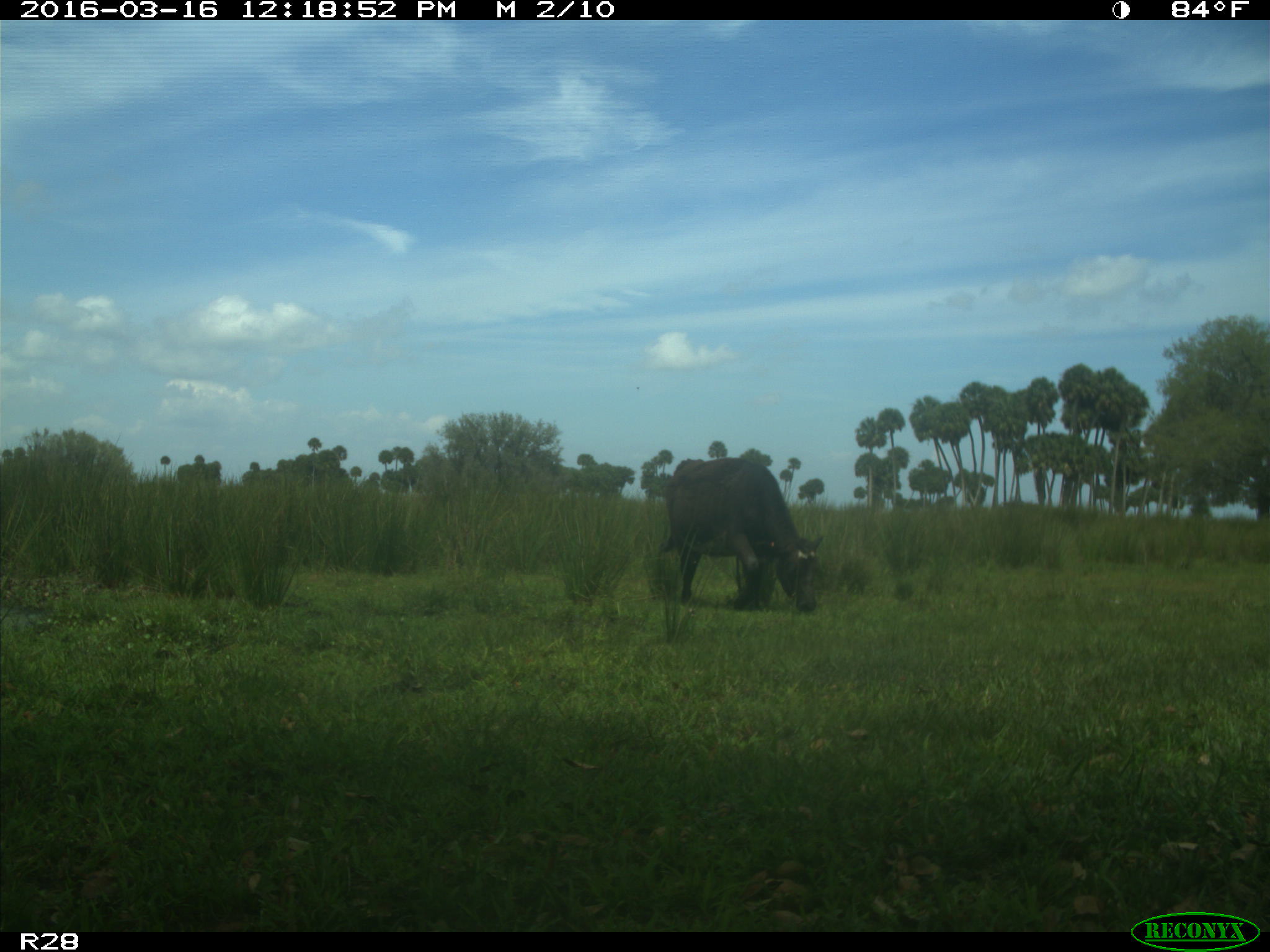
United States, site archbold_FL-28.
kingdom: Animalia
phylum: Chordata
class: Mammalia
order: Artiodactyla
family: Bovidae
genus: Bos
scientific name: Bos taurus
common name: domestic cow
Bos taurus (domestic cow).